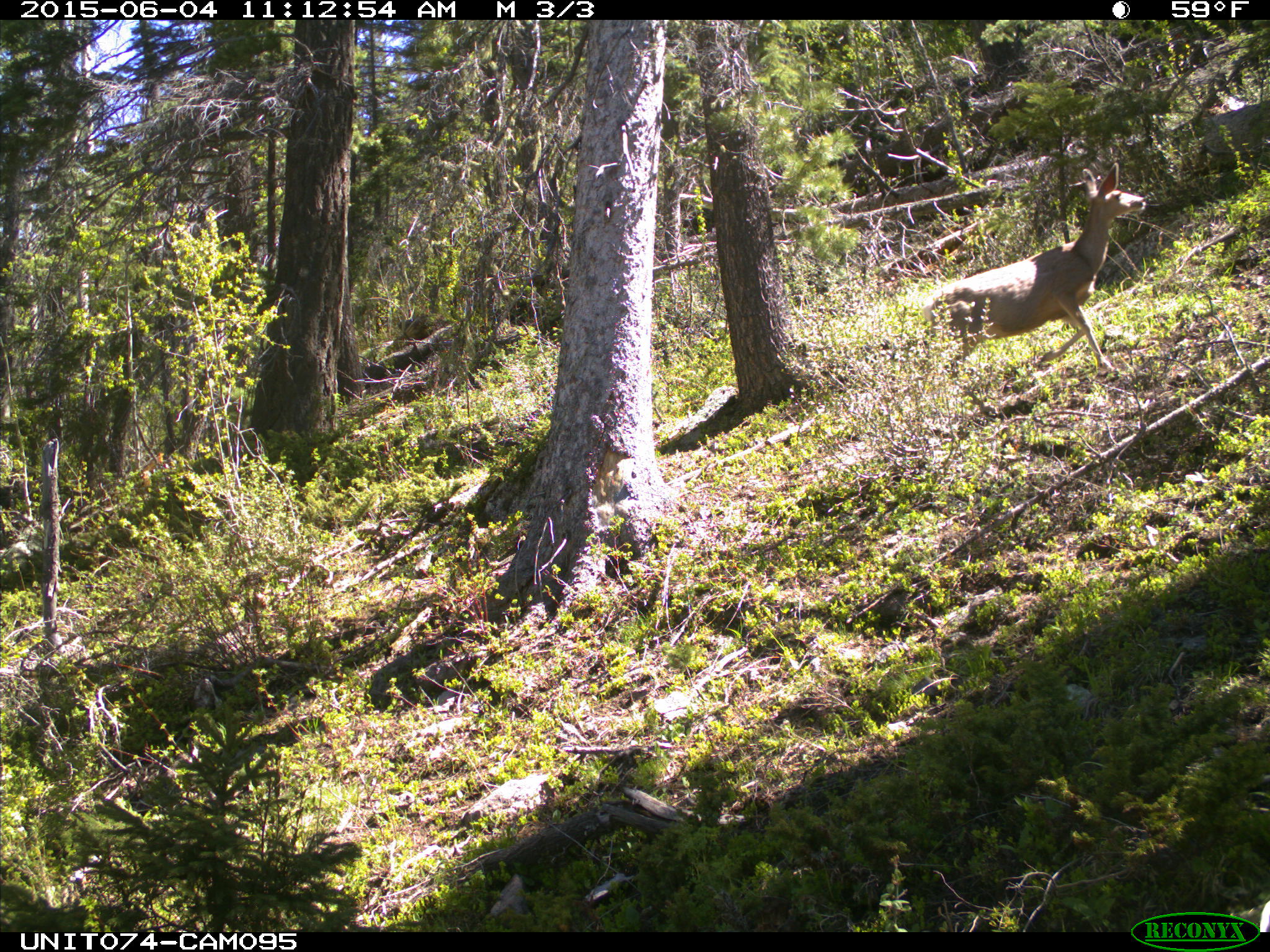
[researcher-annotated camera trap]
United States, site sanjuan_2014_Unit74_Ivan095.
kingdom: Animalia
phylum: Chordata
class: Mammalia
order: Artiodactyla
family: Cervidae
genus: Odocoileus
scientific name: Odocoileus hemionus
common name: mule deer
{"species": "Odocoileus hemionus (mule deer)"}